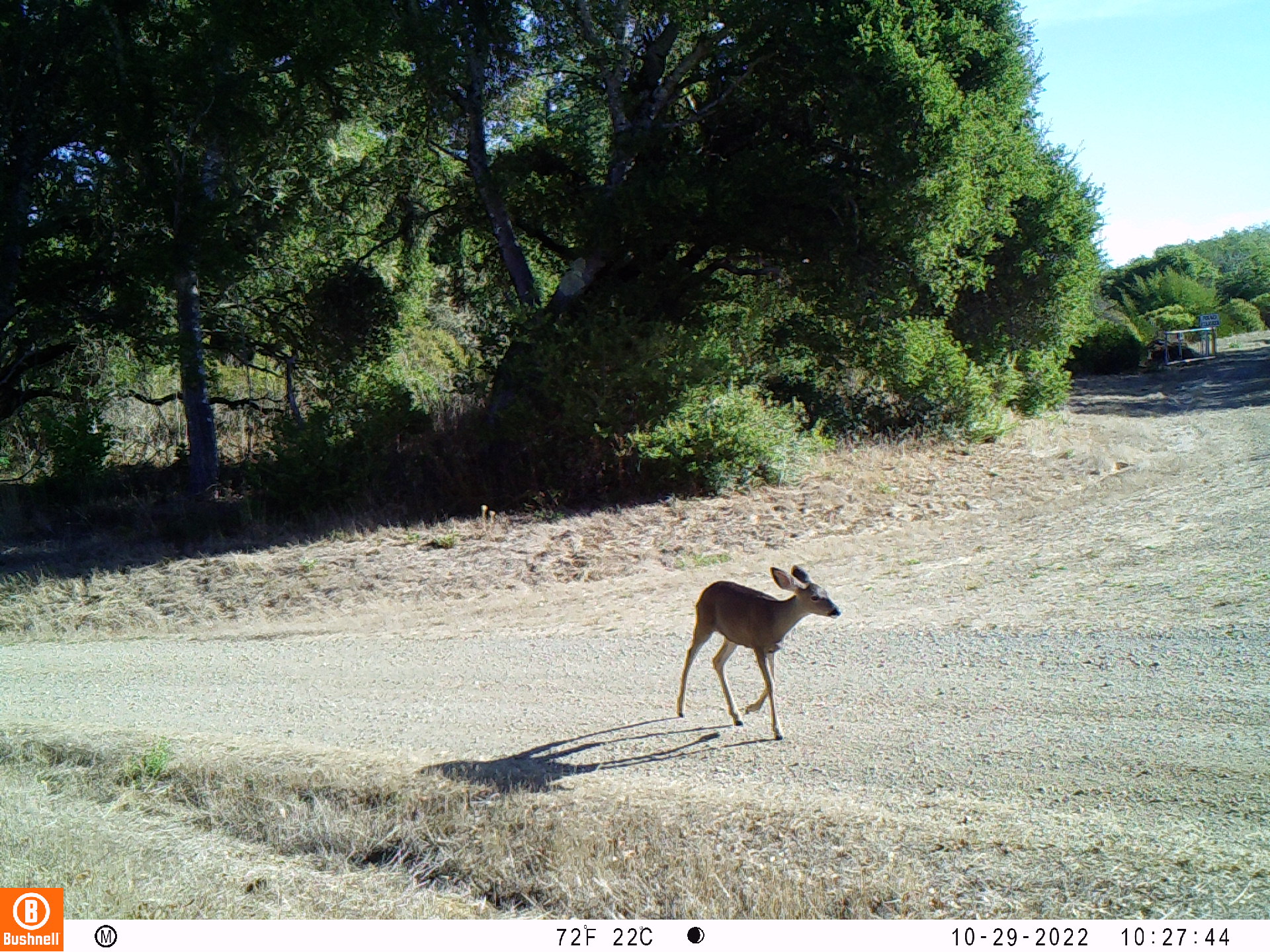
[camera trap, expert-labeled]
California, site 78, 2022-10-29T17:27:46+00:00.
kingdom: Animalia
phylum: Chordata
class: Mammalia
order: Artiodactyla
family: Cervidae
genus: Odocoileus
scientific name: Odocoileus hemionus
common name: mule deer